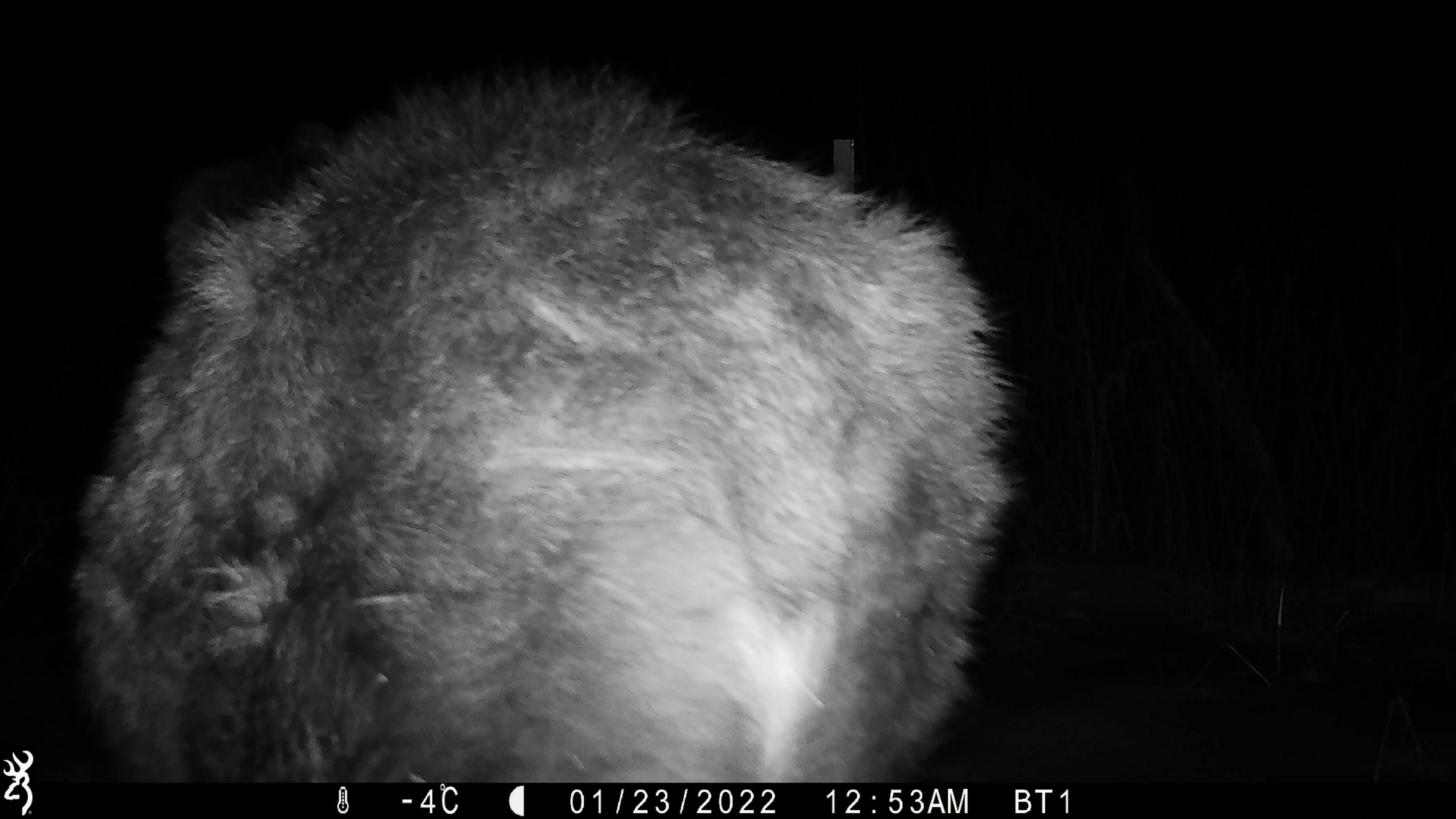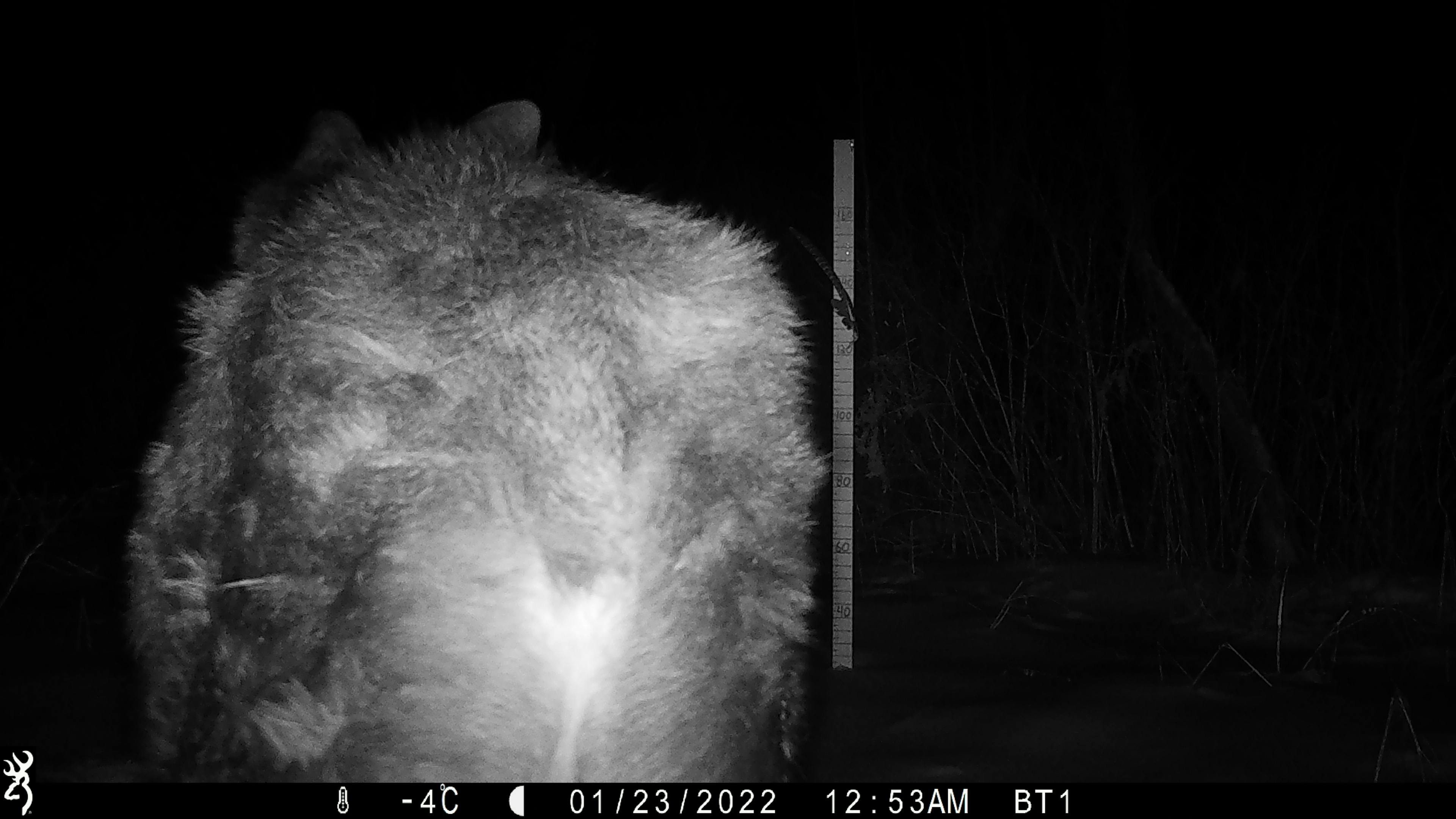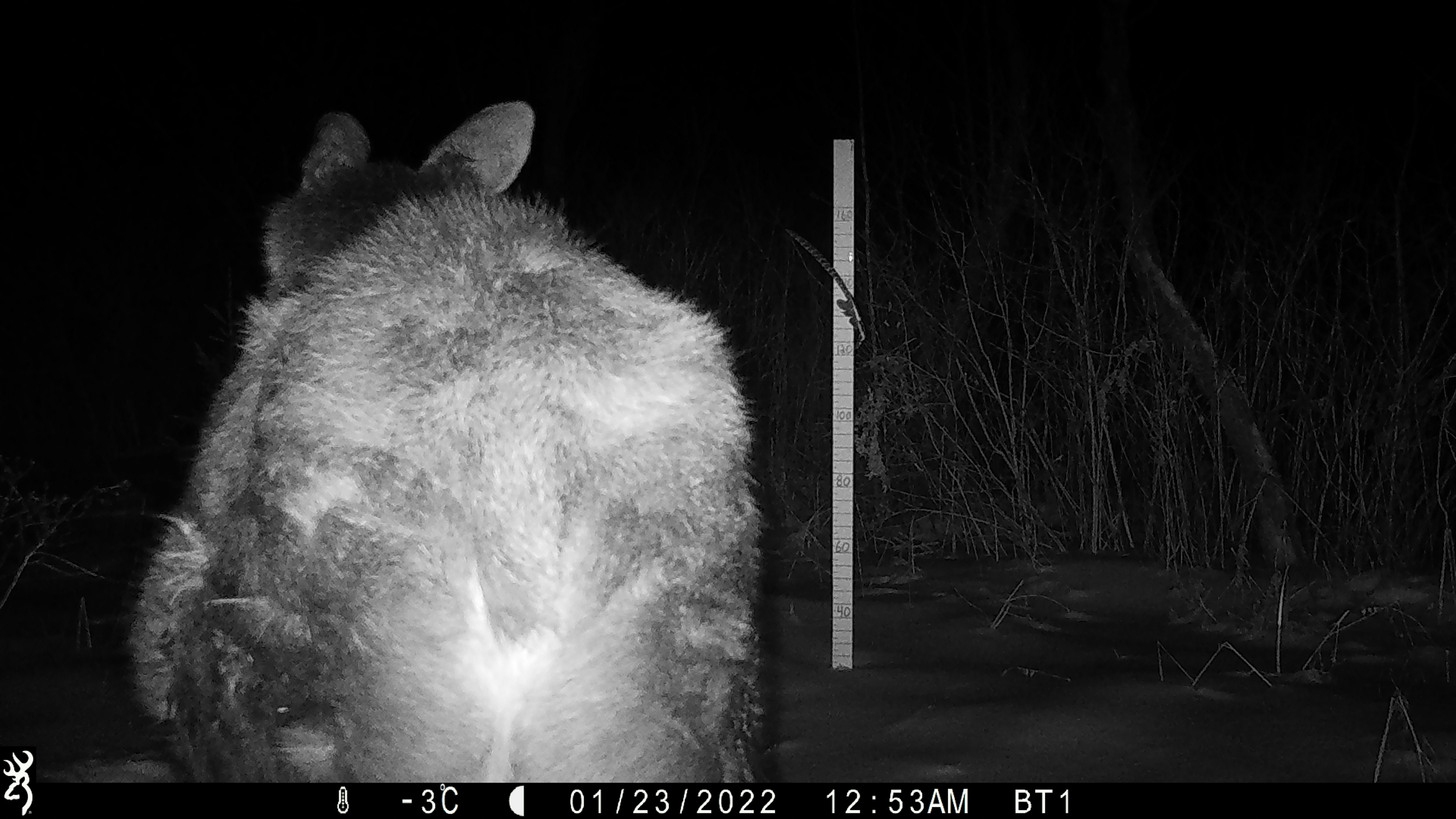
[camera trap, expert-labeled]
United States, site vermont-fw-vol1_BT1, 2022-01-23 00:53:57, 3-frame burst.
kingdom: Animalia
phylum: Chordata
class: Mammalia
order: Artiodactyla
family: Cervidae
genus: Alces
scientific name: Alces alces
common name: moose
Moose (Alces alces).